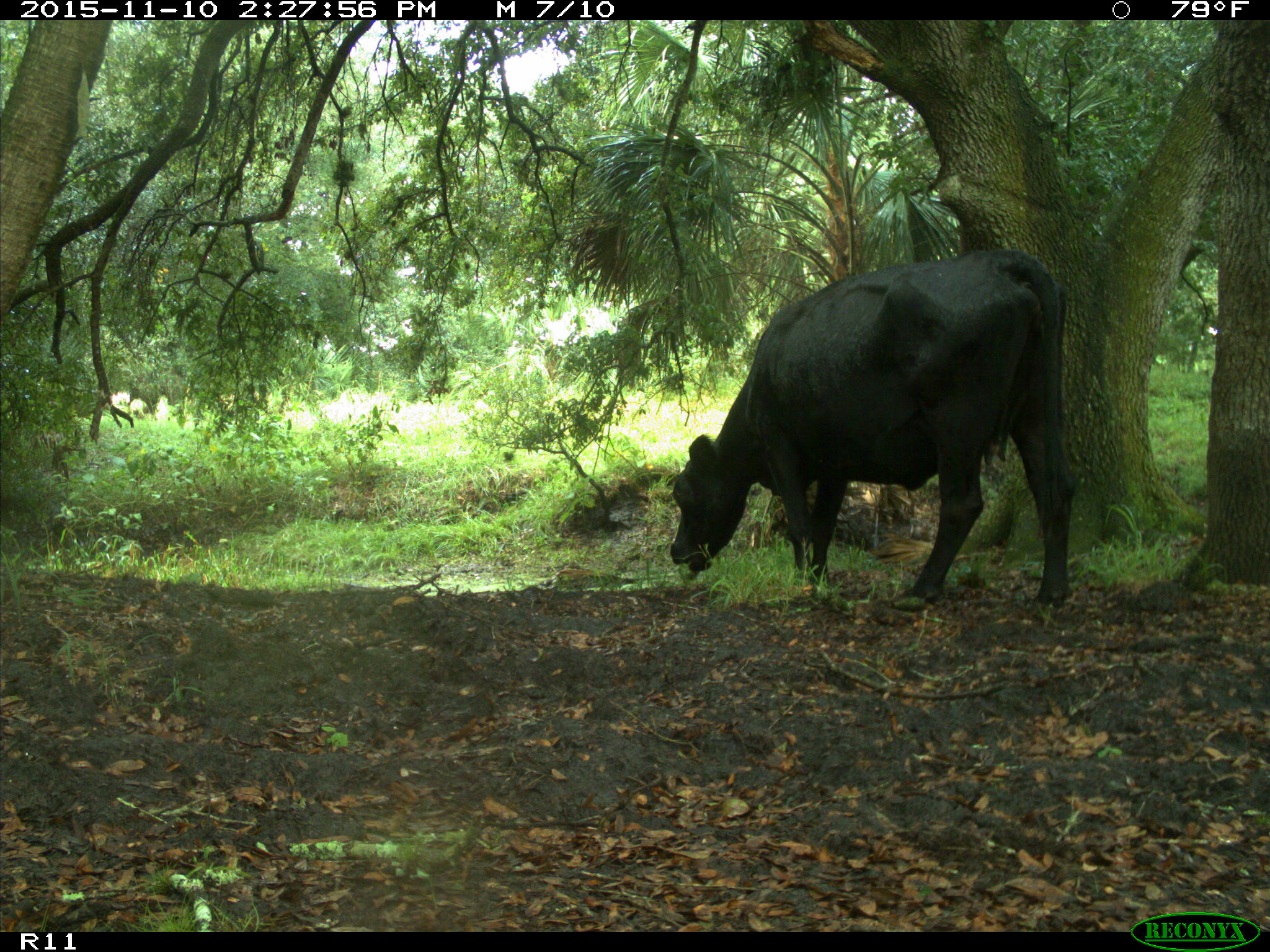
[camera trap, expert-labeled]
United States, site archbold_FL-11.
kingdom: Animalia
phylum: Chordata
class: Mammalia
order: Artiodactyla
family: Bovidae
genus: Bos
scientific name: Bos taurus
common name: domestic cow